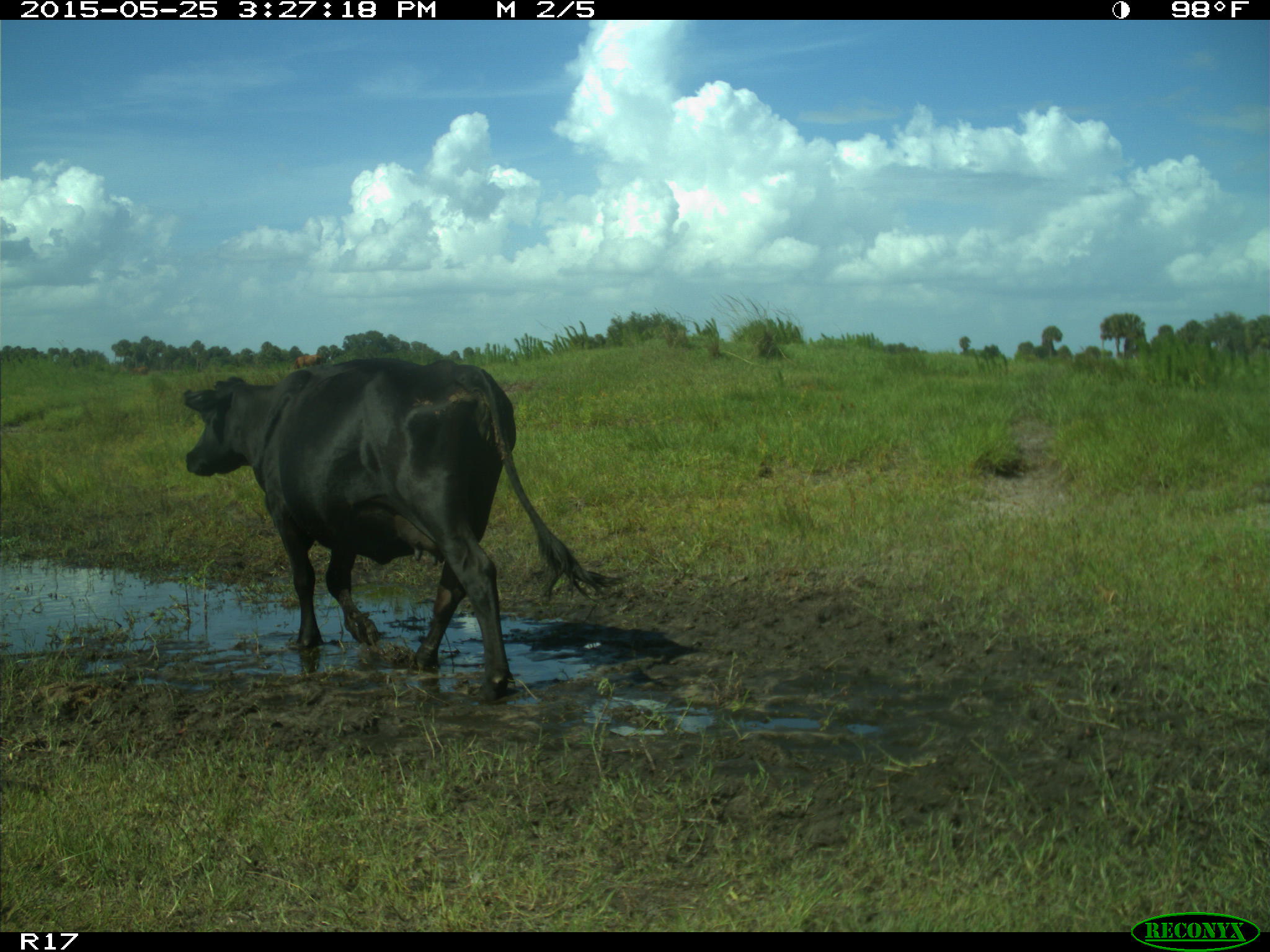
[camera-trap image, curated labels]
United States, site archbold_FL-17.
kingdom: Animalia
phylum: Chordata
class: Mammalia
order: Artiodactyla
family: Bovidae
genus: Bos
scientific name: Bos taurus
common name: domestic cow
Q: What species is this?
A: Bos taurus (domestic cow).